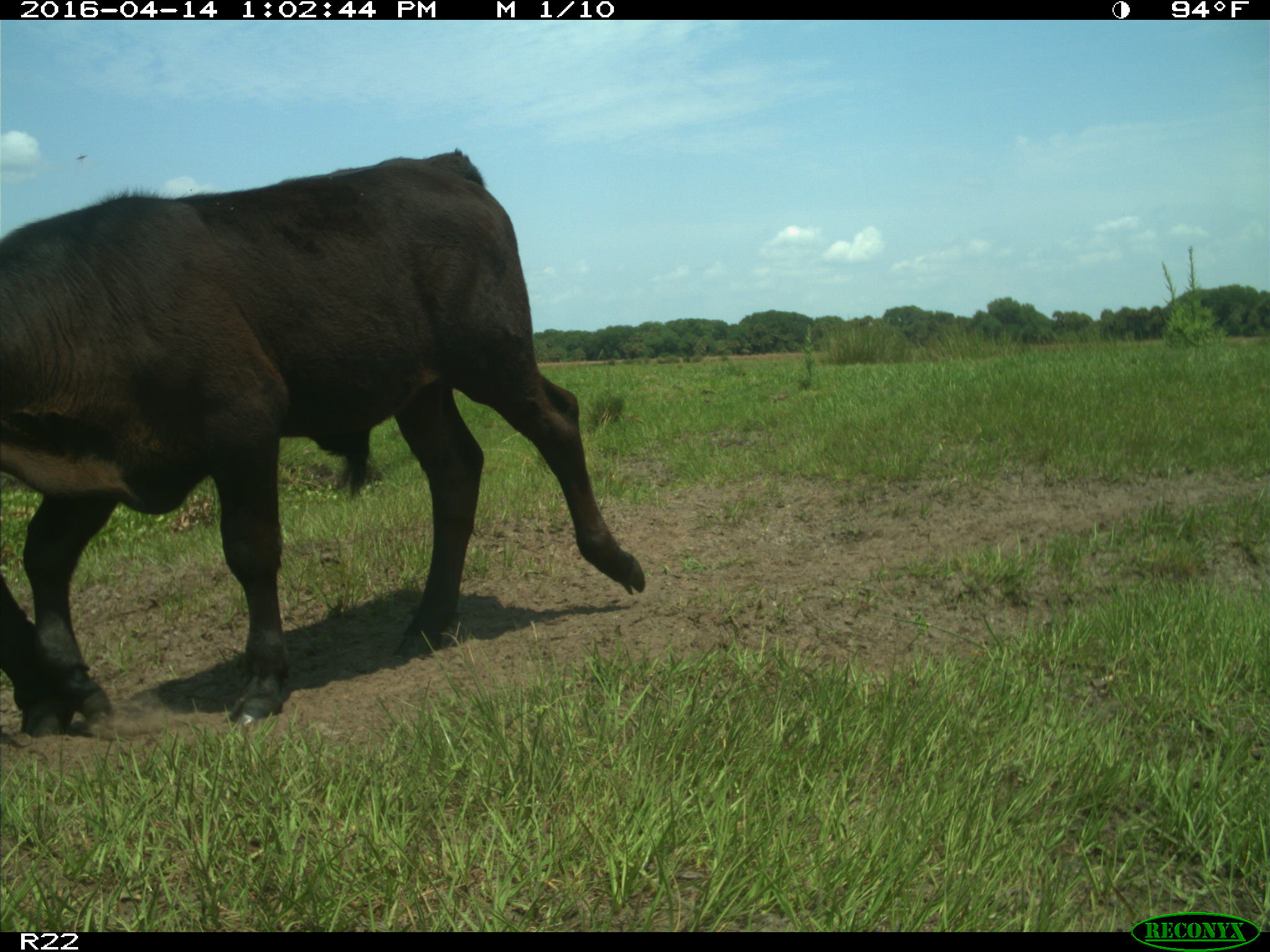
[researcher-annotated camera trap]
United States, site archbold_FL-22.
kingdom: Animalia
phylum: Chordata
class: Mammalia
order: Artiodactyla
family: Bovidae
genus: Bos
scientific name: Bos taurus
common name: domestic cow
Bos taurus (domestic cow).